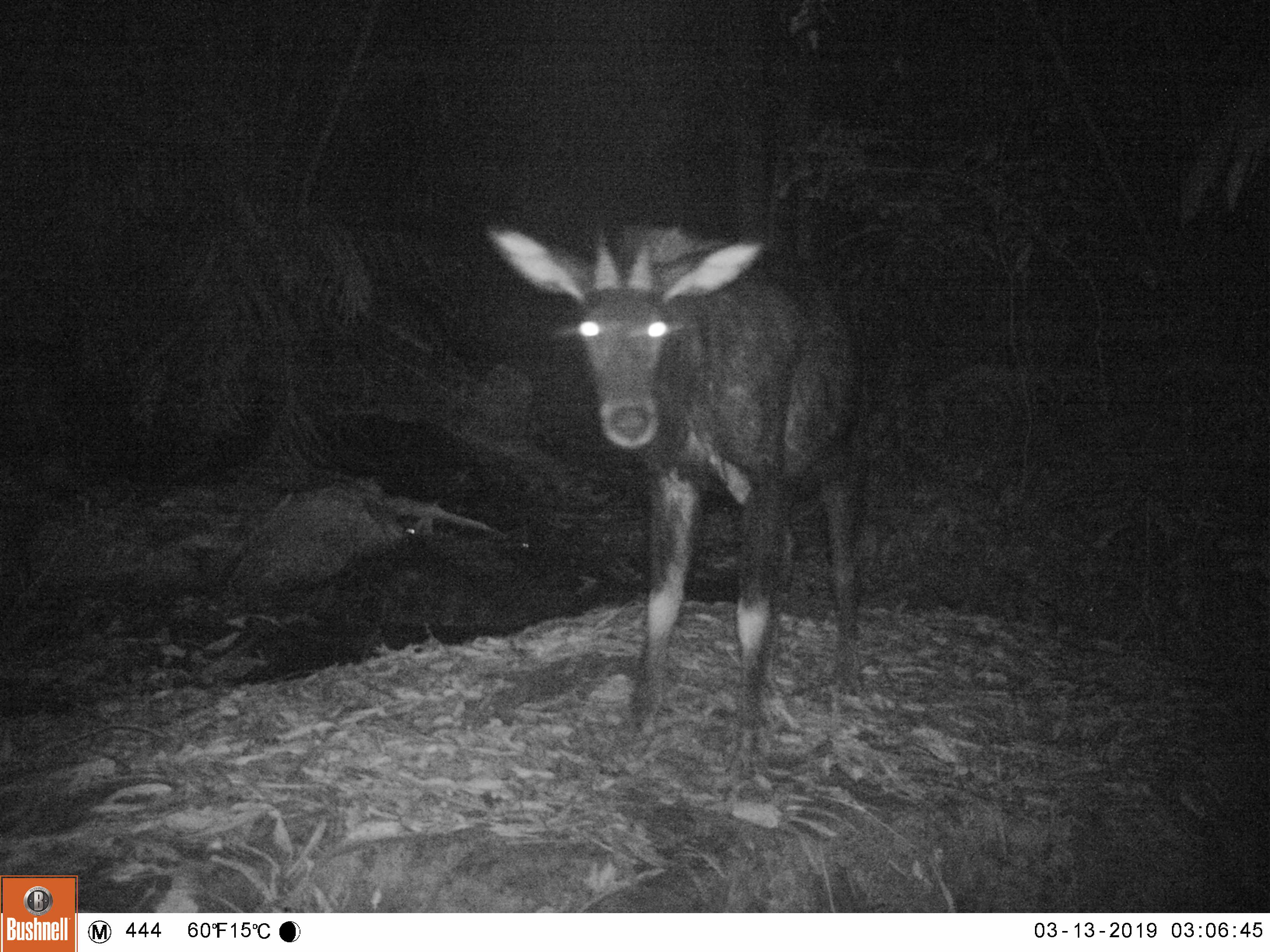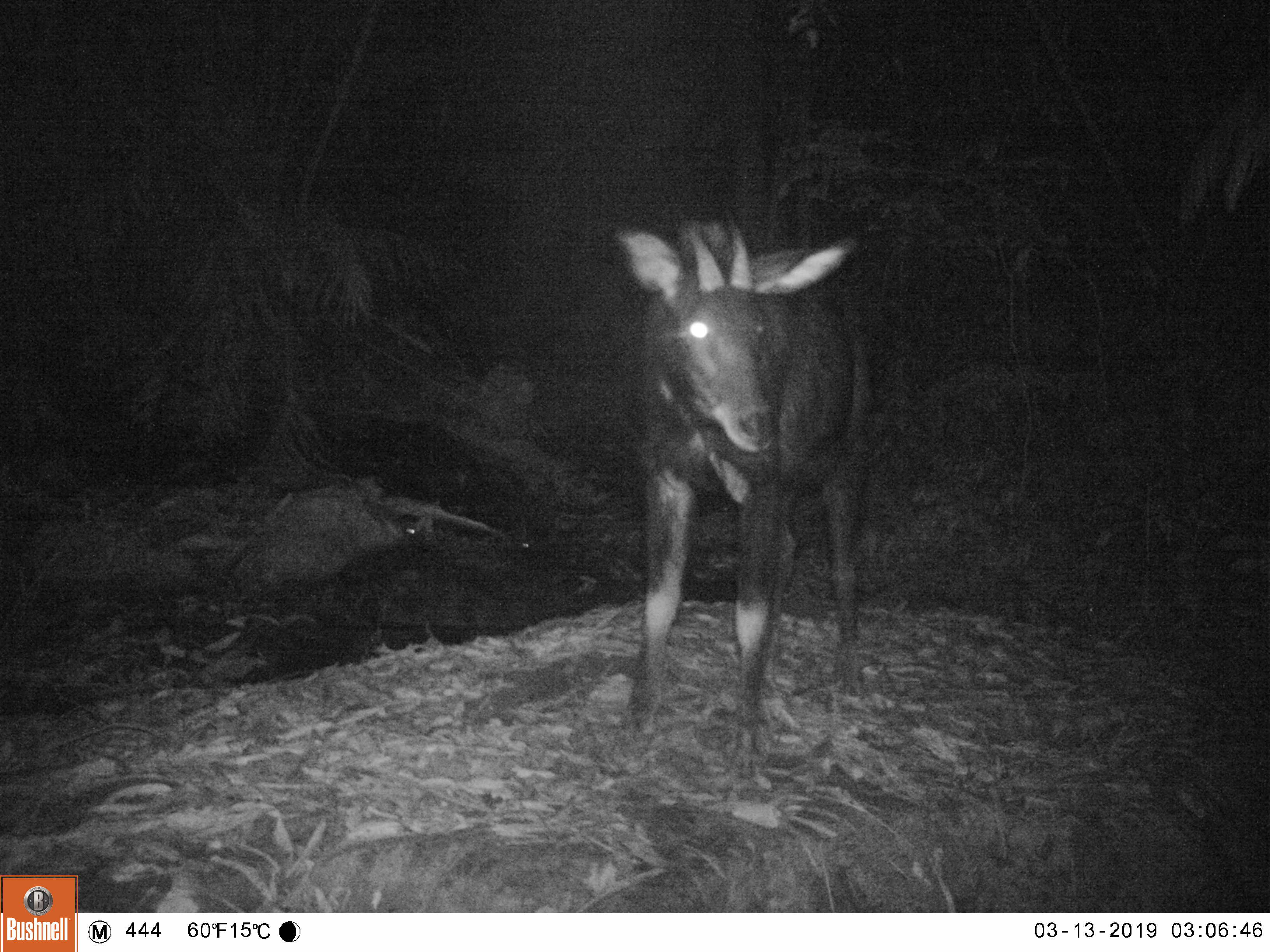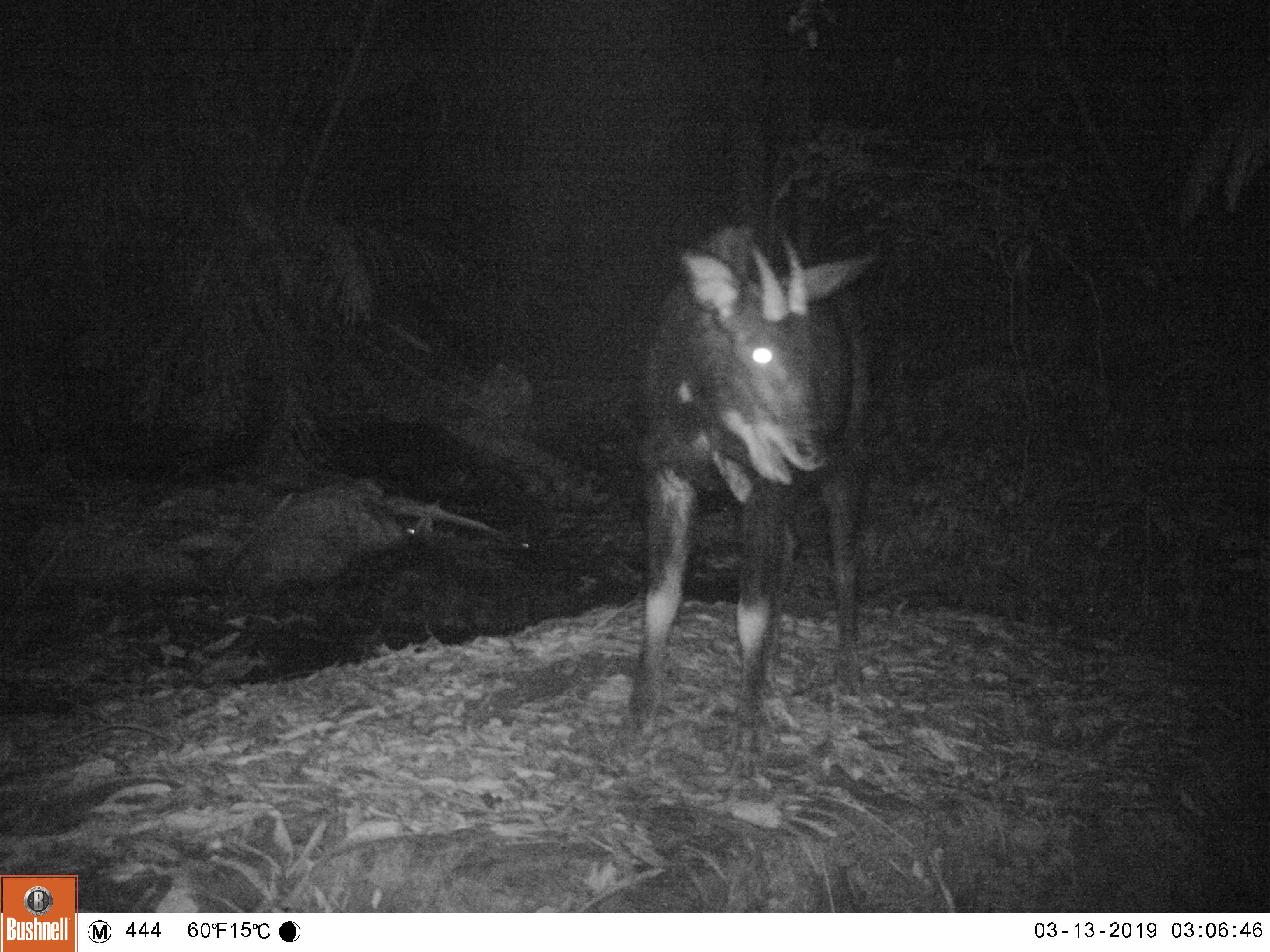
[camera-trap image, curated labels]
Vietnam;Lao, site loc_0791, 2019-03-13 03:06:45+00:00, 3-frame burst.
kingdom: Animalia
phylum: Chordata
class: Mammalia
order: Artiodactyla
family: Bovidae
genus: Capricornis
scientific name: Capricornis sumatraensis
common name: chinese serow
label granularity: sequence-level